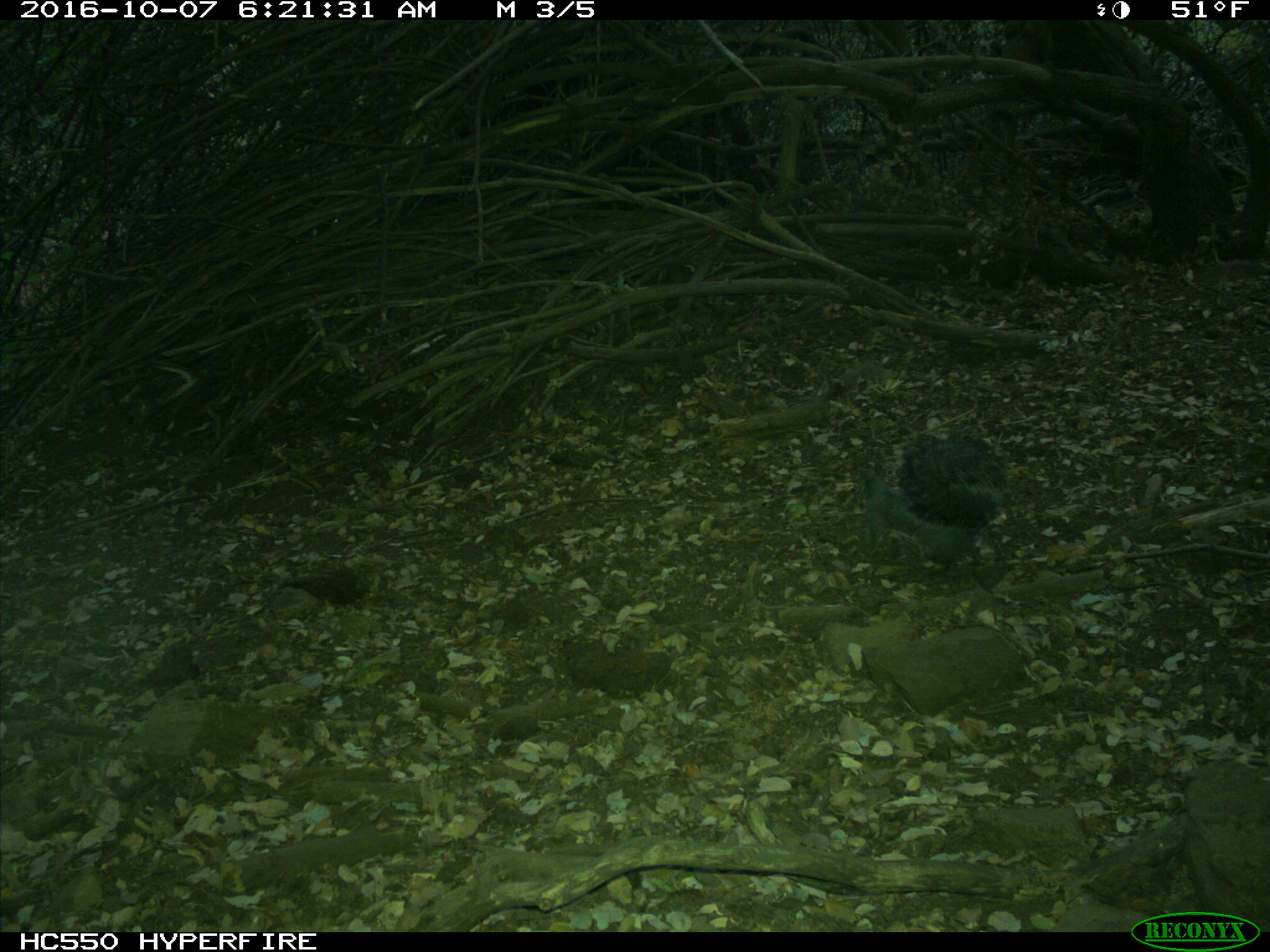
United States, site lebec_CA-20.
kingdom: Animalia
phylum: Chordata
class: Mammalia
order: Rodentia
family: Sciuridae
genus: Sciurus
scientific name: Sciurus carolinensis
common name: eastern gray squirrel